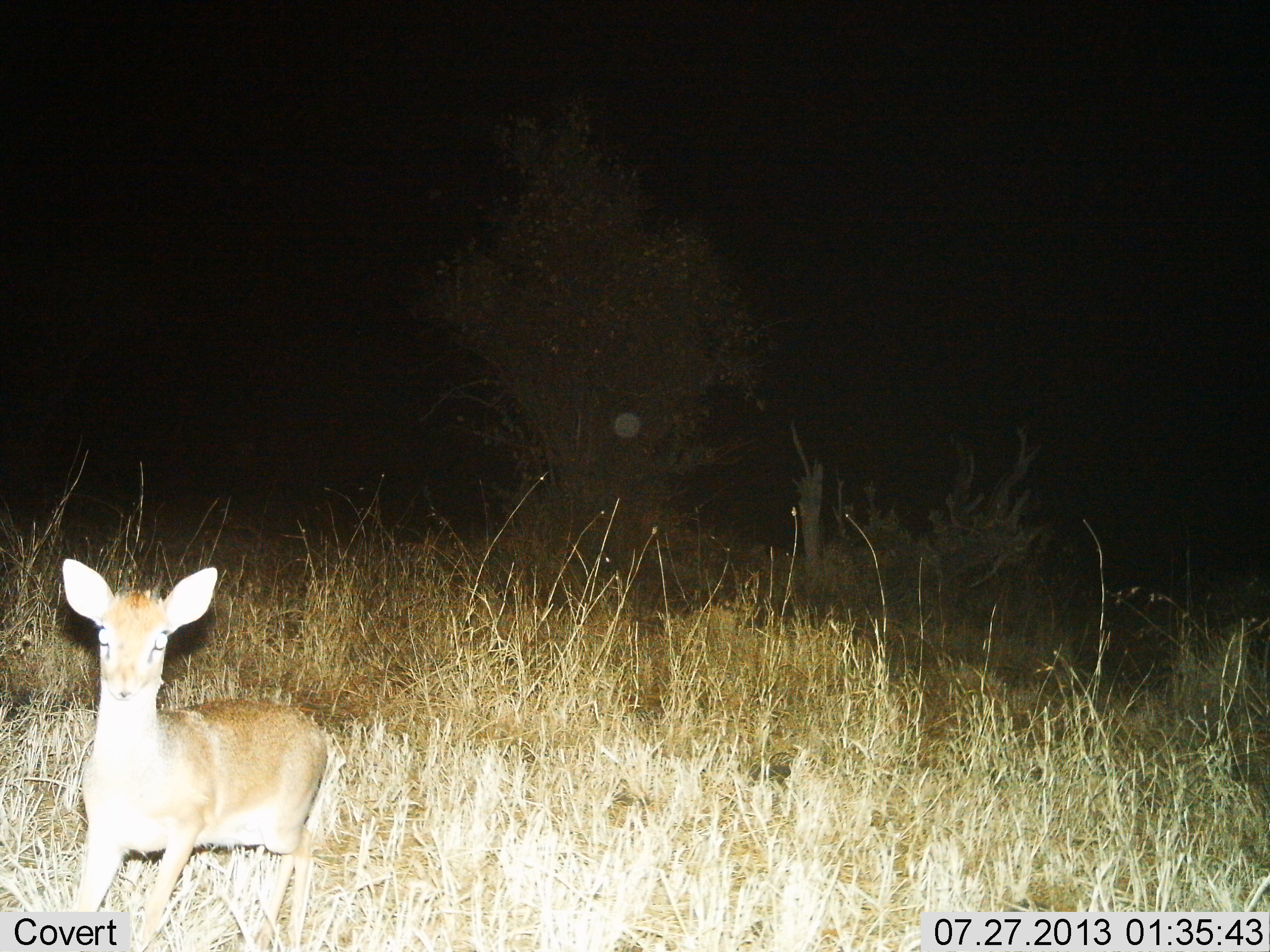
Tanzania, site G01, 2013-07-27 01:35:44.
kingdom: Animalia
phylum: Chordata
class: Mammalia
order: Artiodactyla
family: Bovidae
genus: Madoqua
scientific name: Madoqua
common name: dikdik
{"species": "dikdik (Madoqua)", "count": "1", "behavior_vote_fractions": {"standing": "78%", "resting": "0%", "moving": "28%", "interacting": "0%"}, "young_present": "0%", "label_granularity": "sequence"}